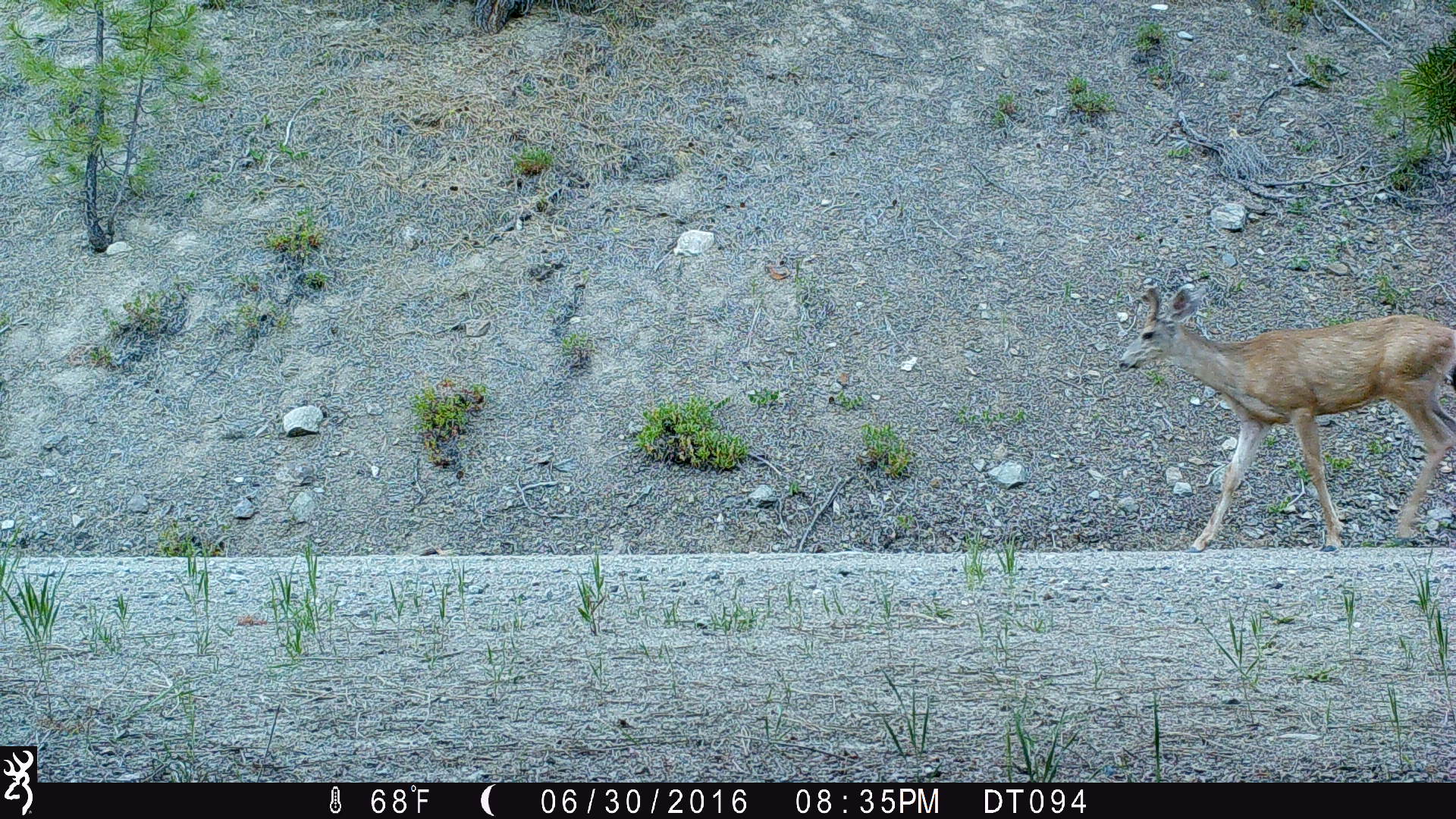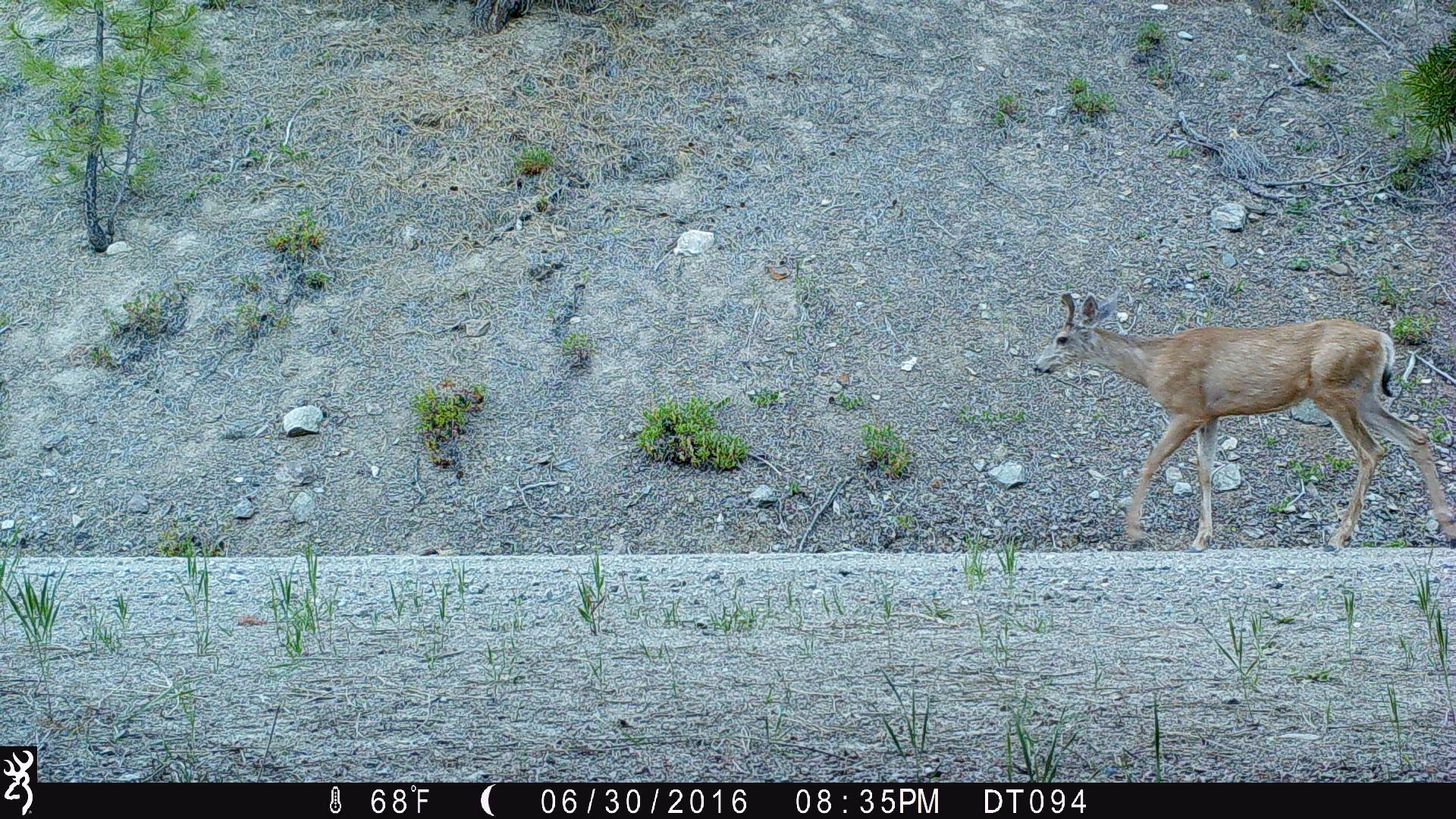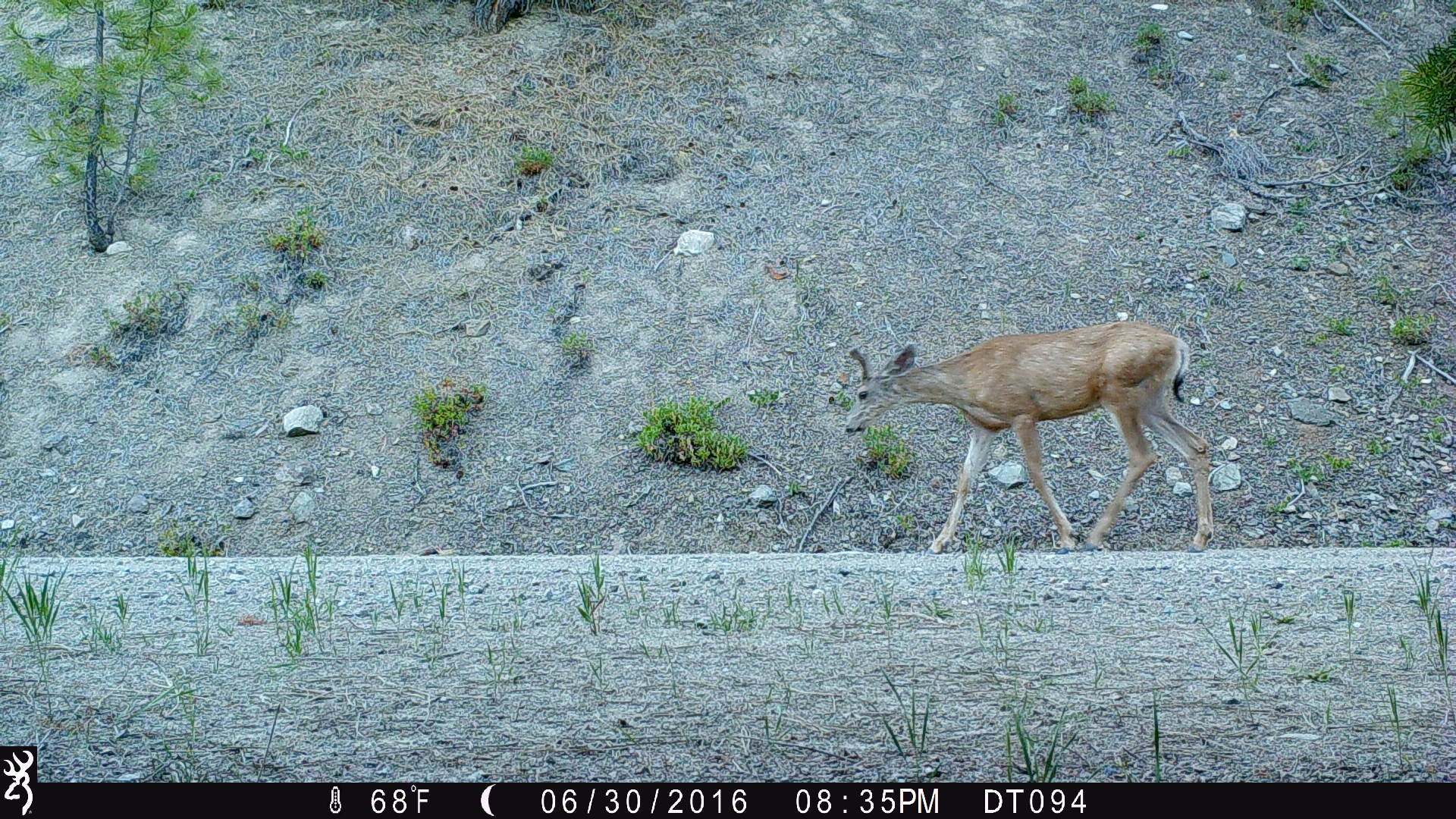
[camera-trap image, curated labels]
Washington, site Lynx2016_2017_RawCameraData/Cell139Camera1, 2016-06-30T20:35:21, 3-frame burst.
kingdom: Animalia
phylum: Chordata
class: Mammalia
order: Artiodactyla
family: Cervidae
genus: Odocoileus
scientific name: Odocoileus hemionus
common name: mule deer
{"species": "Odocoileus hemionus (mule deer)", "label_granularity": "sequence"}